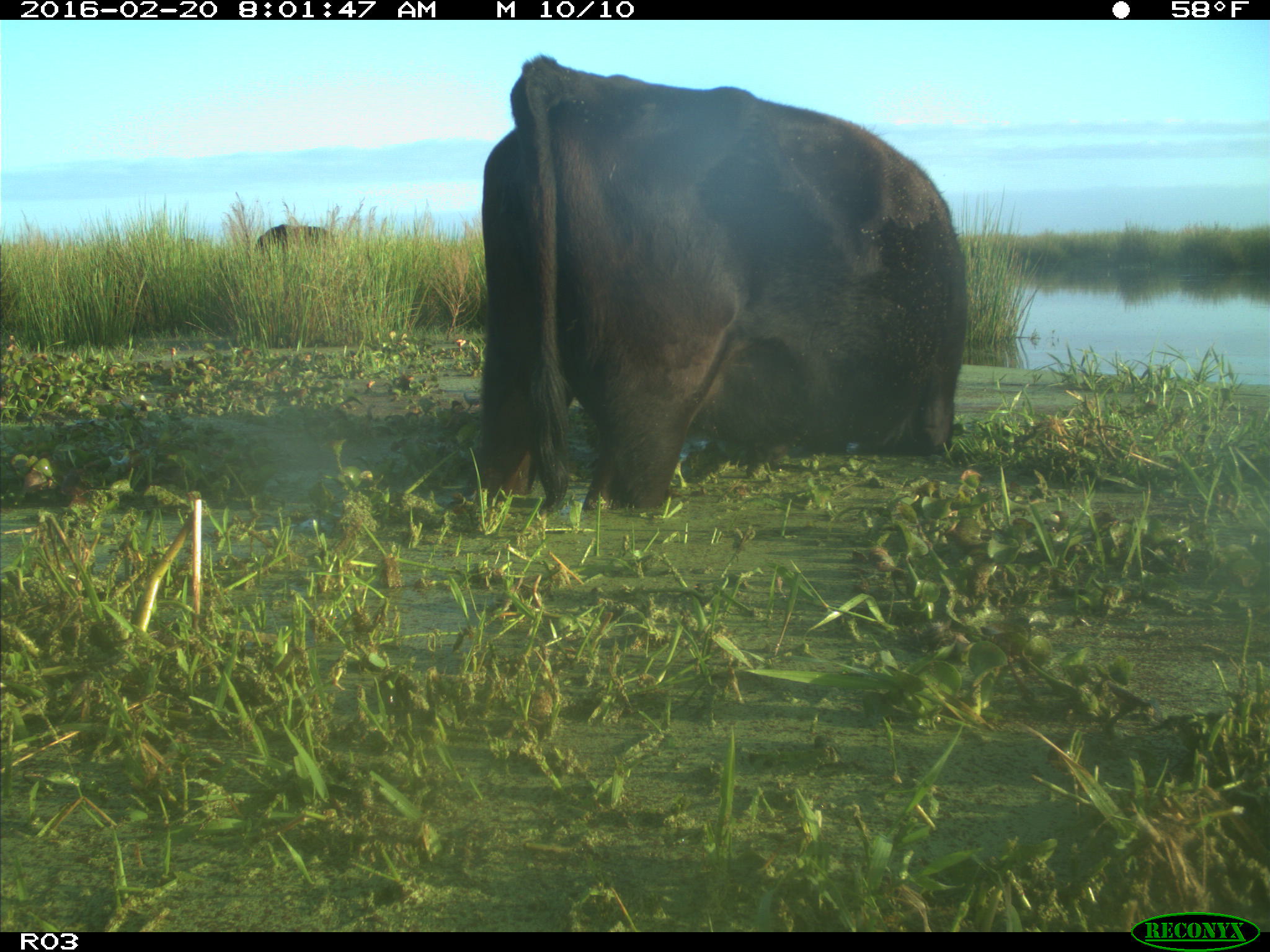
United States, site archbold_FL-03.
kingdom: Animalia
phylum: Chordata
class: Mammalia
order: Artiodactyla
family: Bovidae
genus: Bos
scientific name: Bos taurus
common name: domestic cow